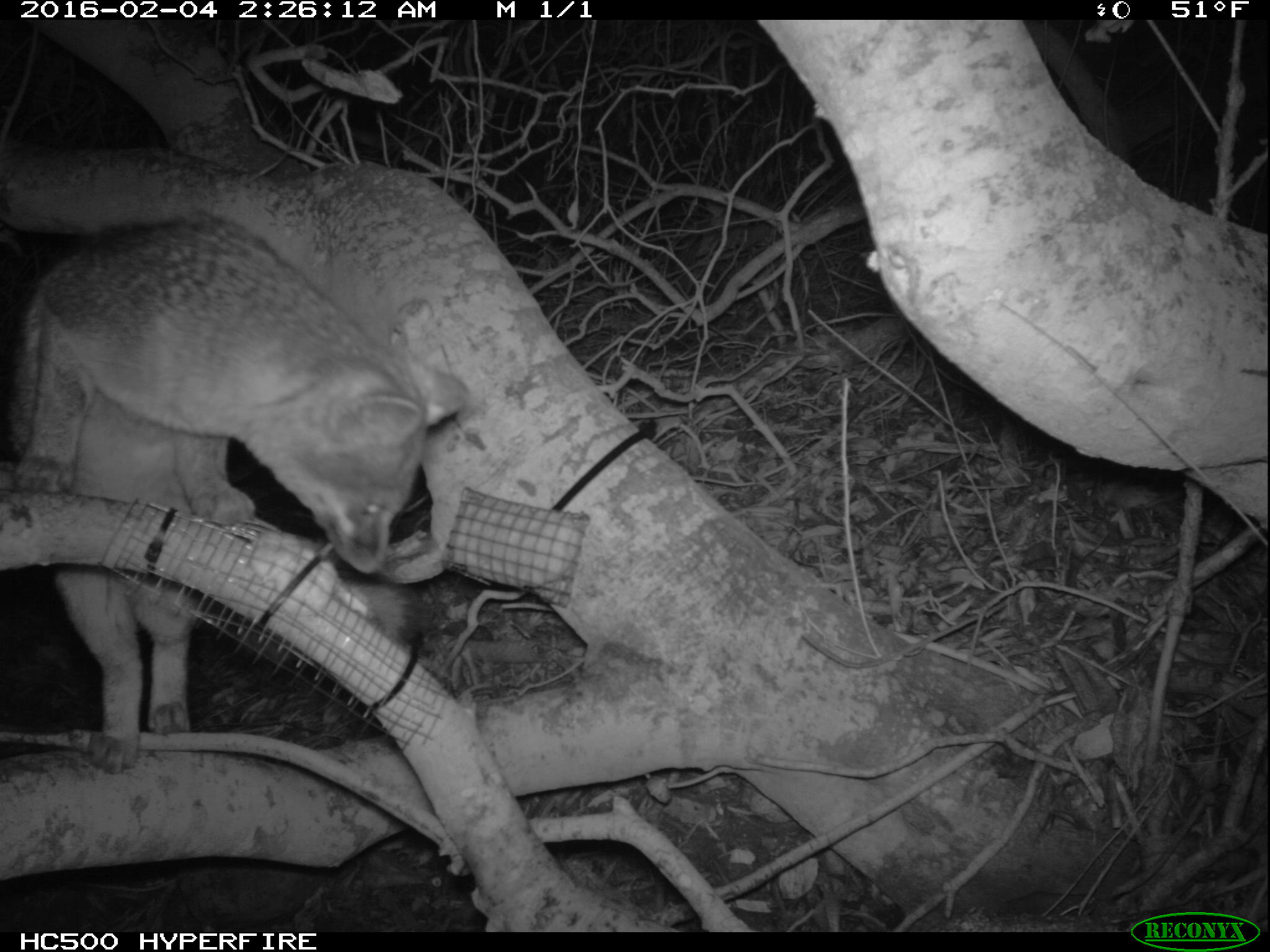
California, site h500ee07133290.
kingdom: Animalia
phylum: Chordata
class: Mammalia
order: Carnivora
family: Canidae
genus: Urocyon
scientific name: Urocyon littoralis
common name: island fox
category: fox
Fox (island fox) (Urocyon littoralis).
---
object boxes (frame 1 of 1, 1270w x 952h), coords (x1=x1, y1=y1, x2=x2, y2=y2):
fox: (x1=0, y1=219, x2=467, y2=774)